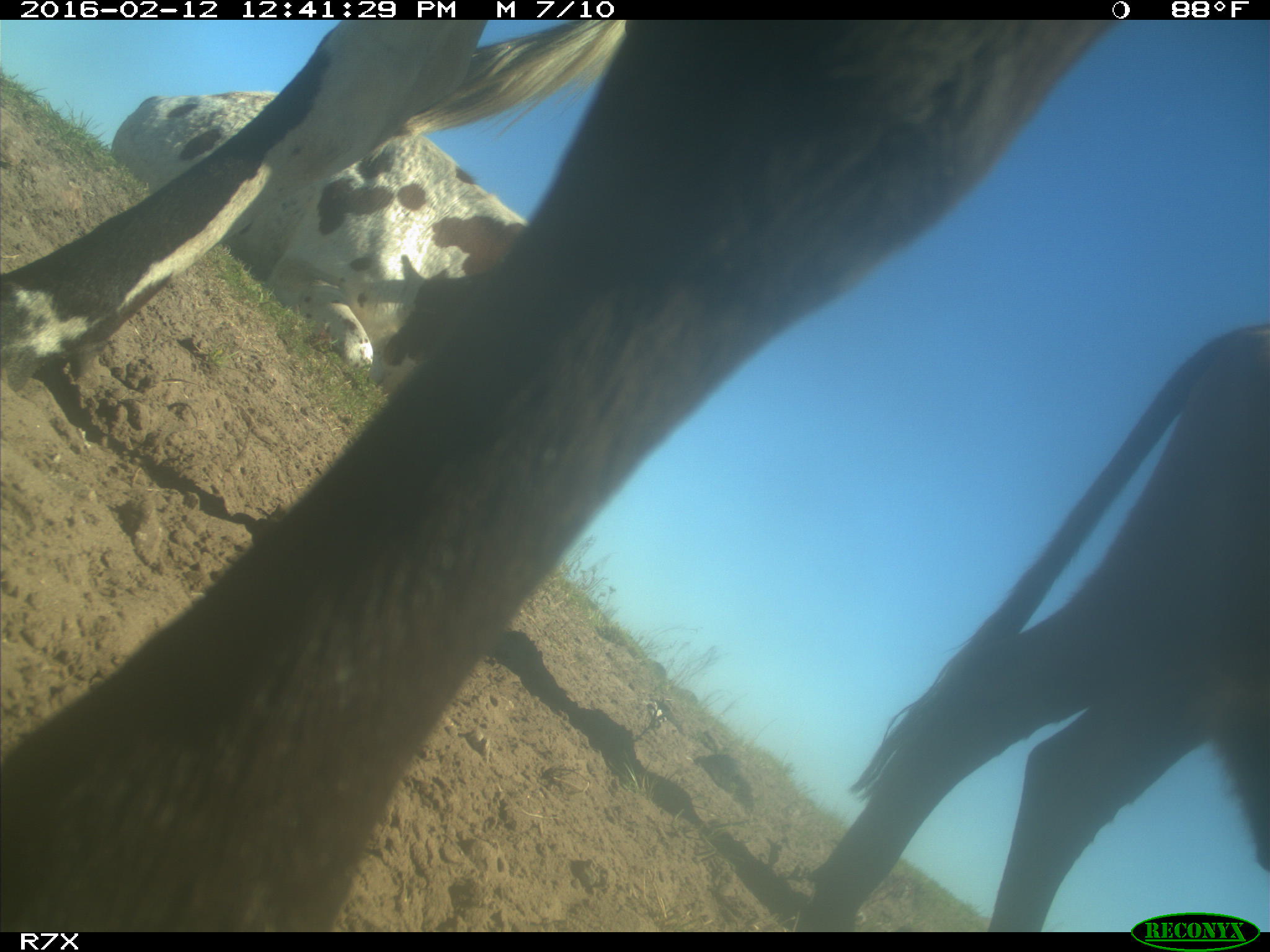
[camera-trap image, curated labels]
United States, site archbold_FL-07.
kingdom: Animalia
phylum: Chordata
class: Mammalia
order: Artiodactyla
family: Bovidae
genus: Bos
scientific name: Bos taurus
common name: domestic cow